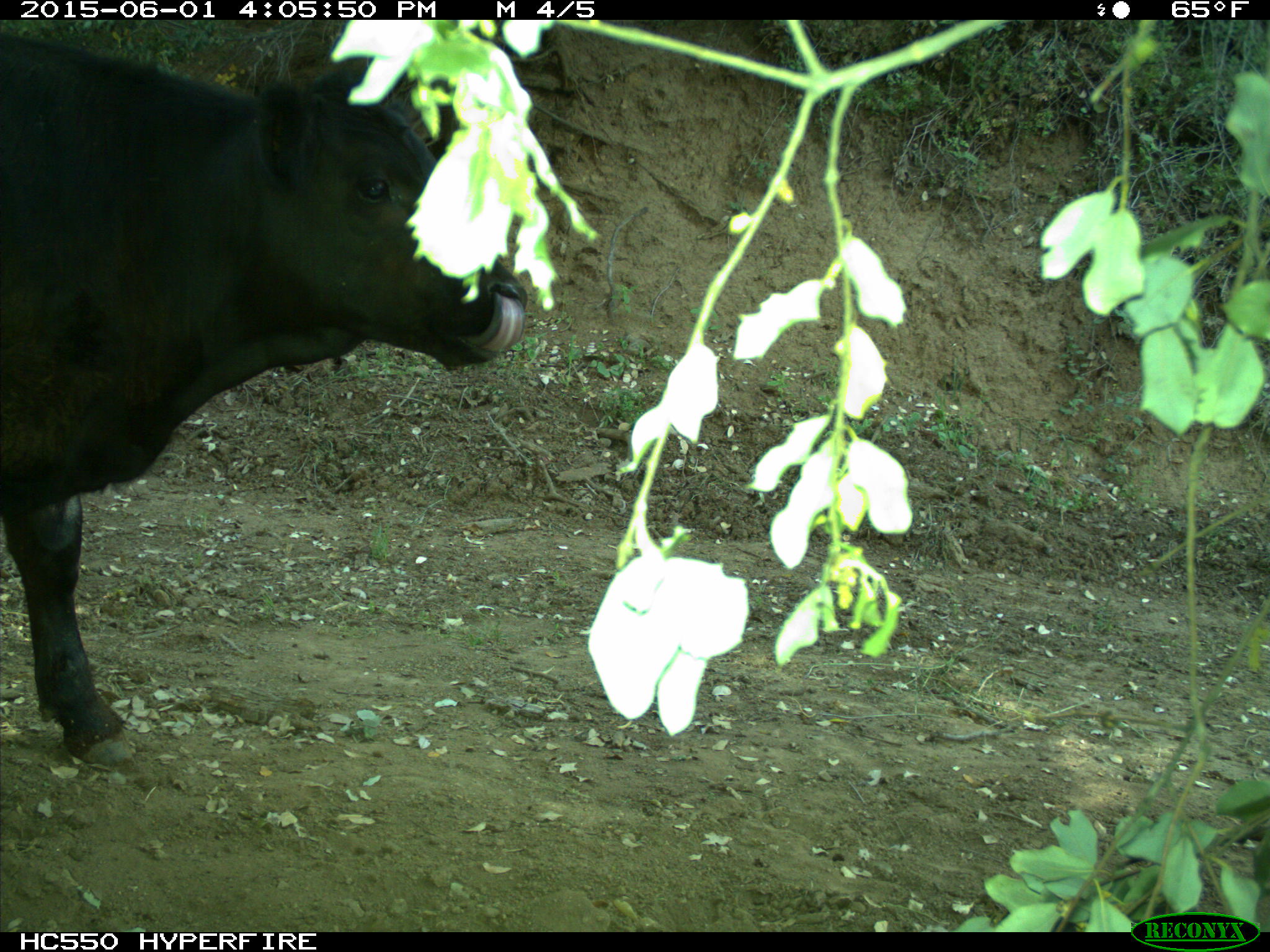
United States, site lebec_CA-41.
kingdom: Animalia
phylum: Chordata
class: Mammalia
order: Artiodactyla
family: Bovidae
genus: Bos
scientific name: Bos taurus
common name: domestic cow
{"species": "Bos taurus (domestic cow)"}